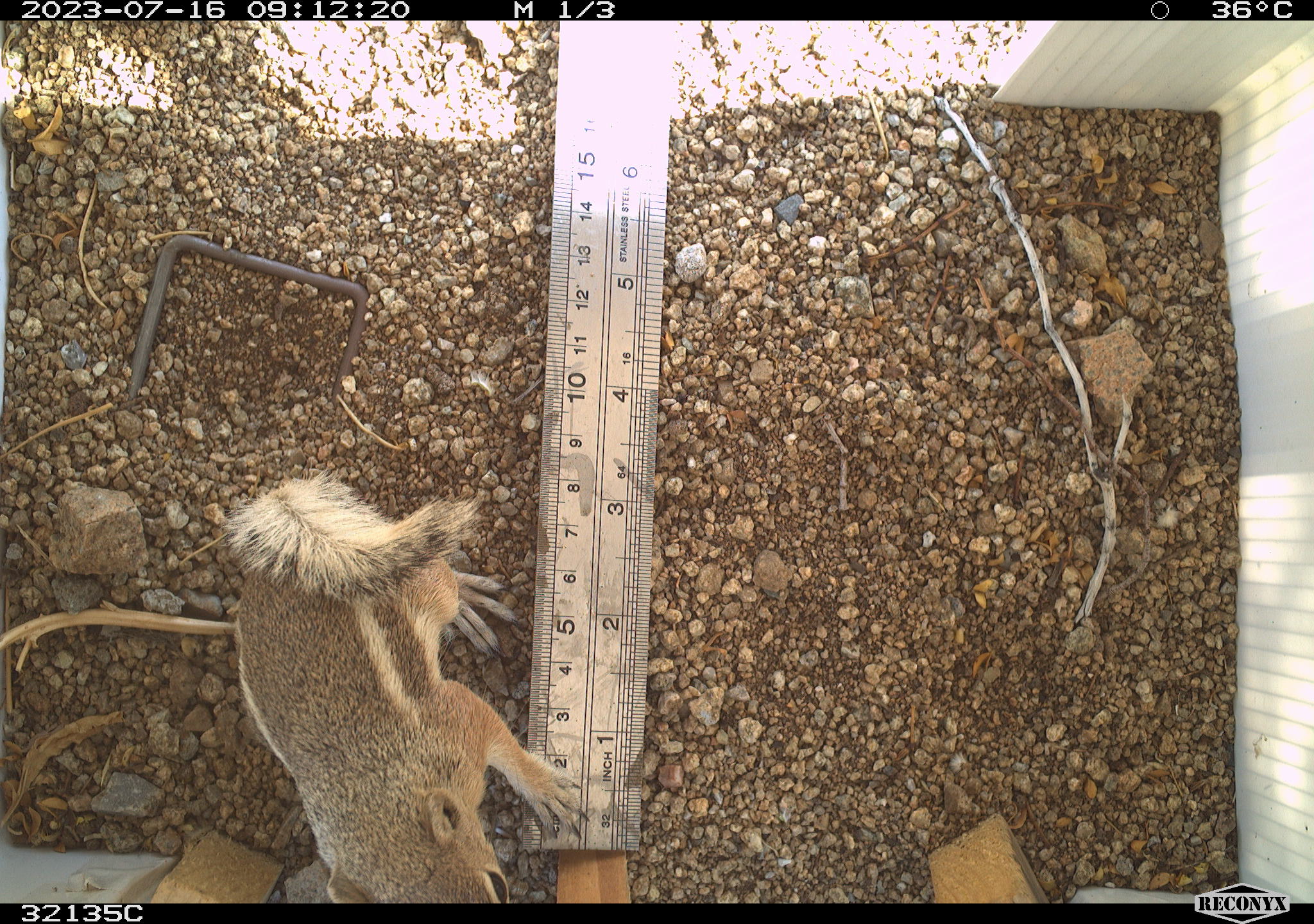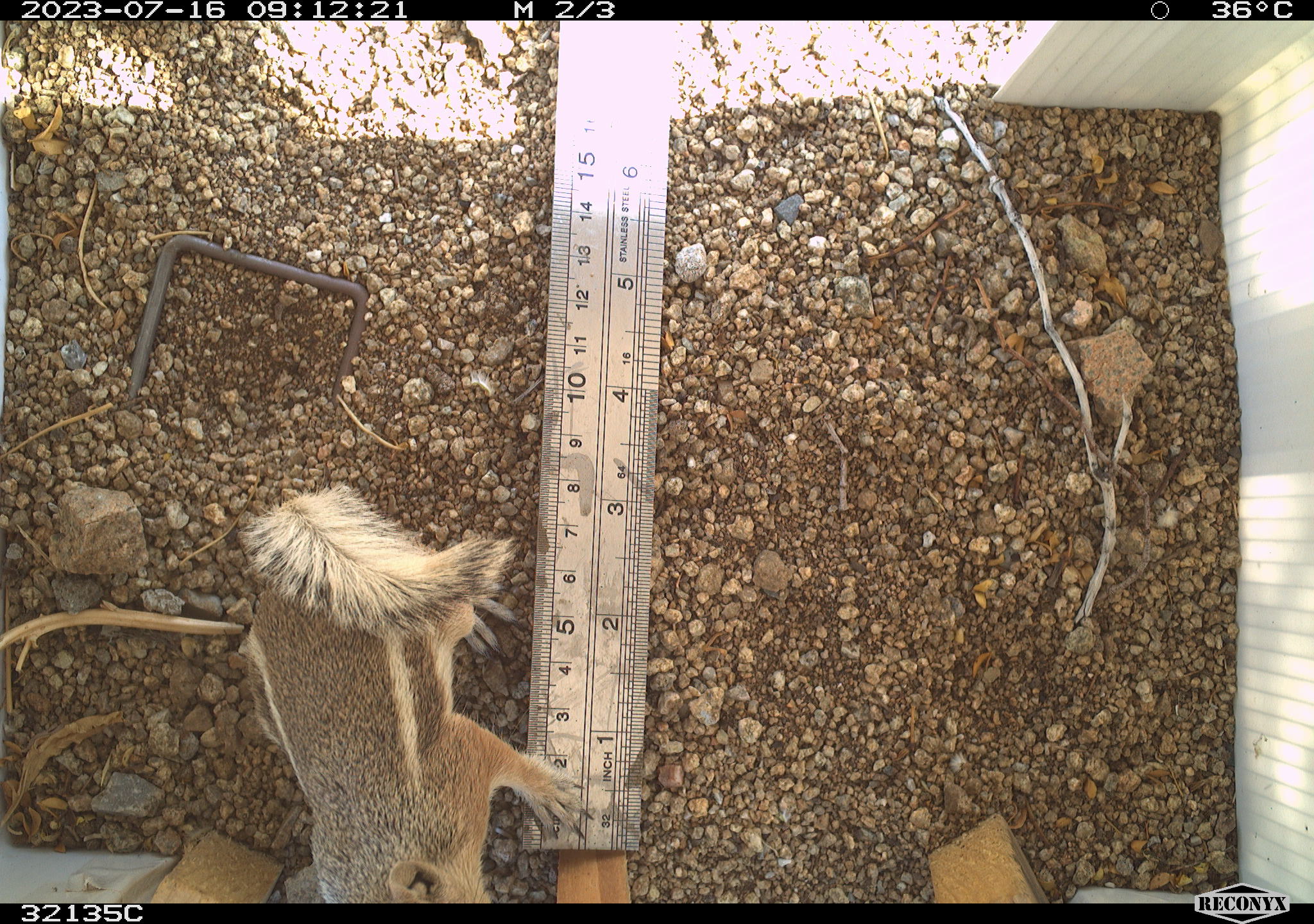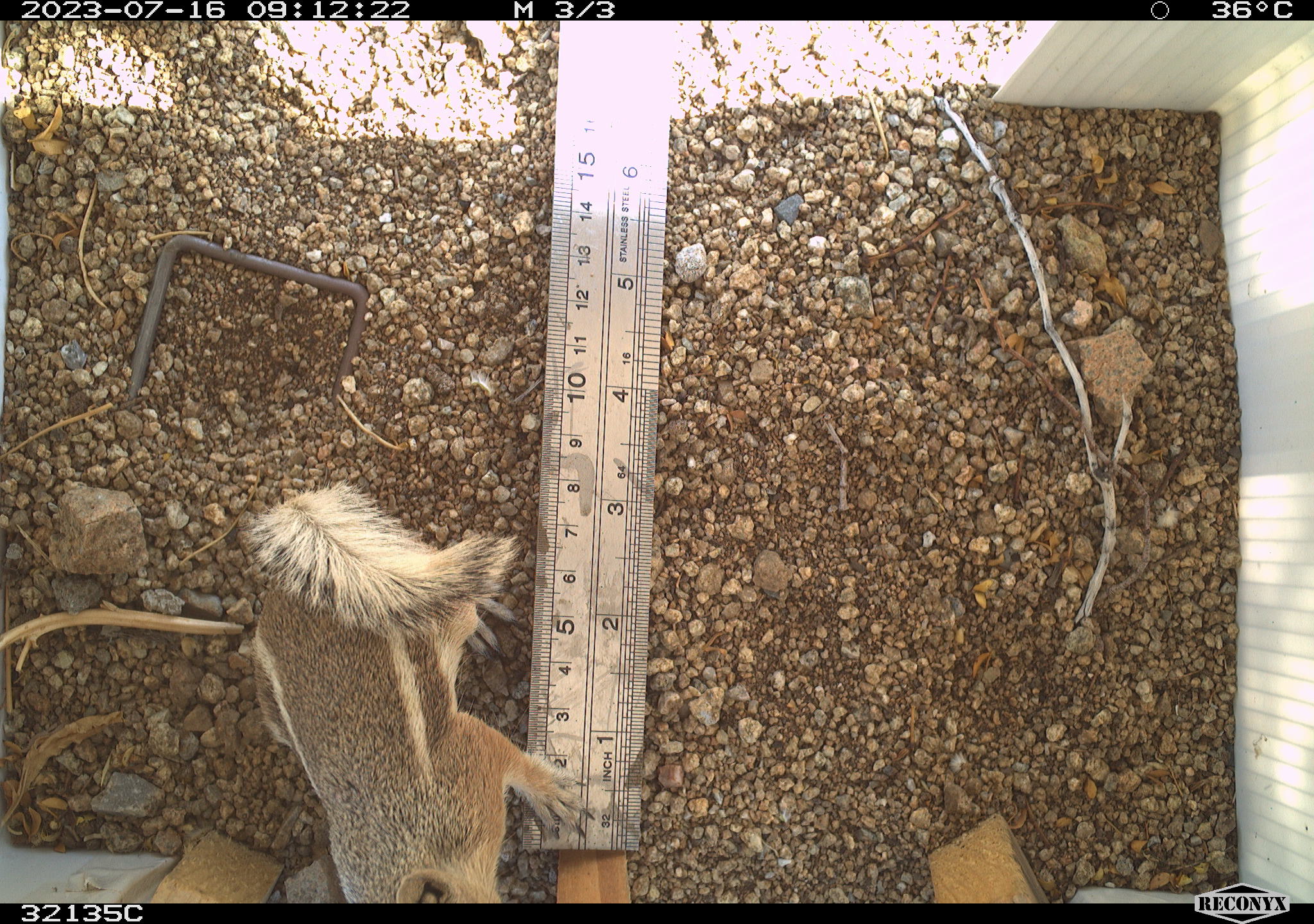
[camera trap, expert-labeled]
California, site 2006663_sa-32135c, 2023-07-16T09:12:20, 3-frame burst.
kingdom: Animalia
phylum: Chordata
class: Mammalia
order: Rodentia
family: Sciuridae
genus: Ammospermophilus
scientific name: Ammospermophilus leucurus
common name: white-tailed antelope squirrel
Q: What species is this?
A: White-tailed antelope squirrel (Ammospermophilus leucurus).